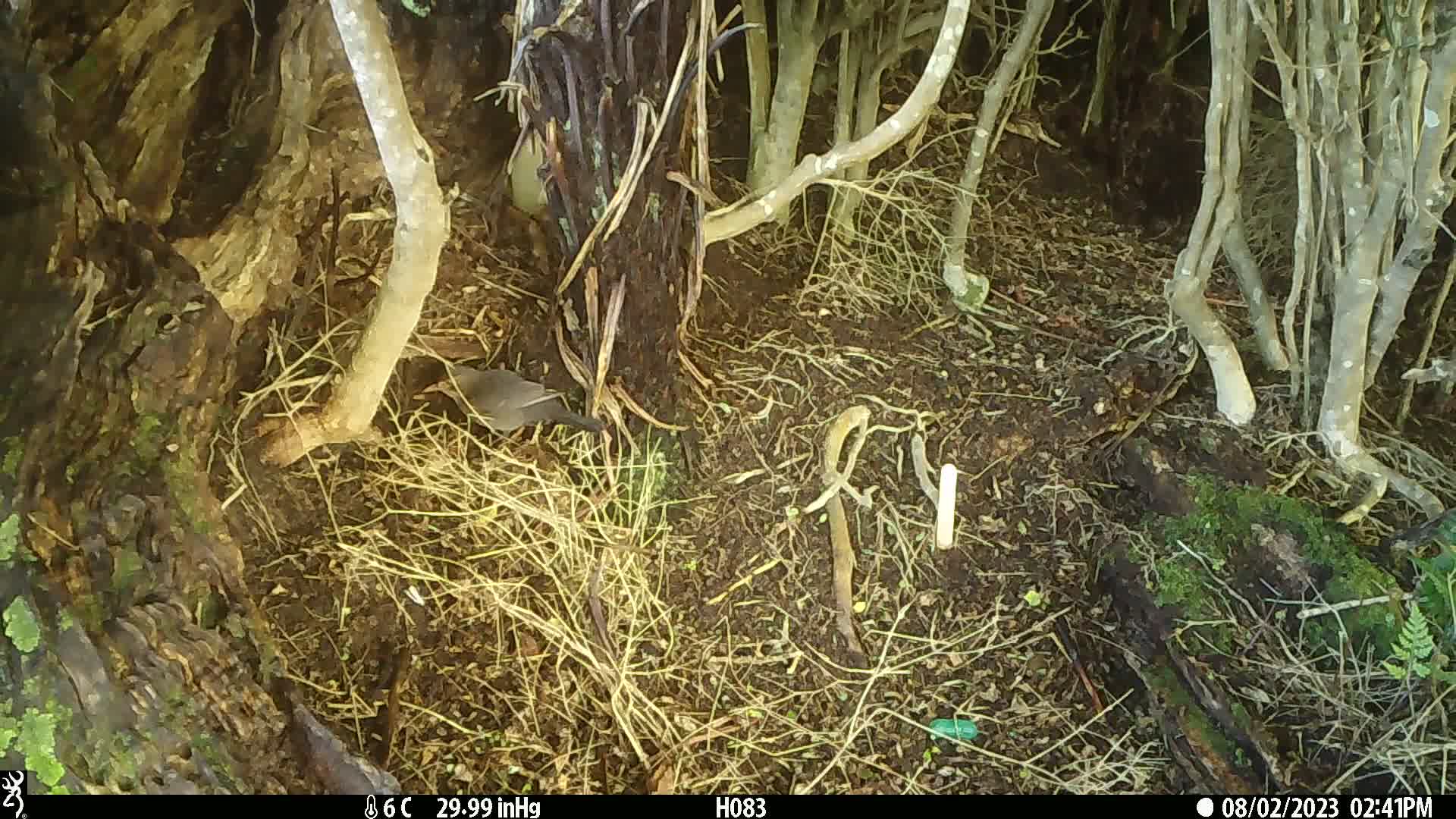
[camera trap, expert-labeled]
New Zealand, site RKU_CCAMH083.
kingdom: Animalia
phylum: Chordata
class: Aves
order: Passeriformes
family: Turdidae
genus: Turdus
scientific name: Turdus philomelos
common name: song thrush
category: thrush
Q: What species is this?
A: Thrush (song thrush) (Turdus philomelos).